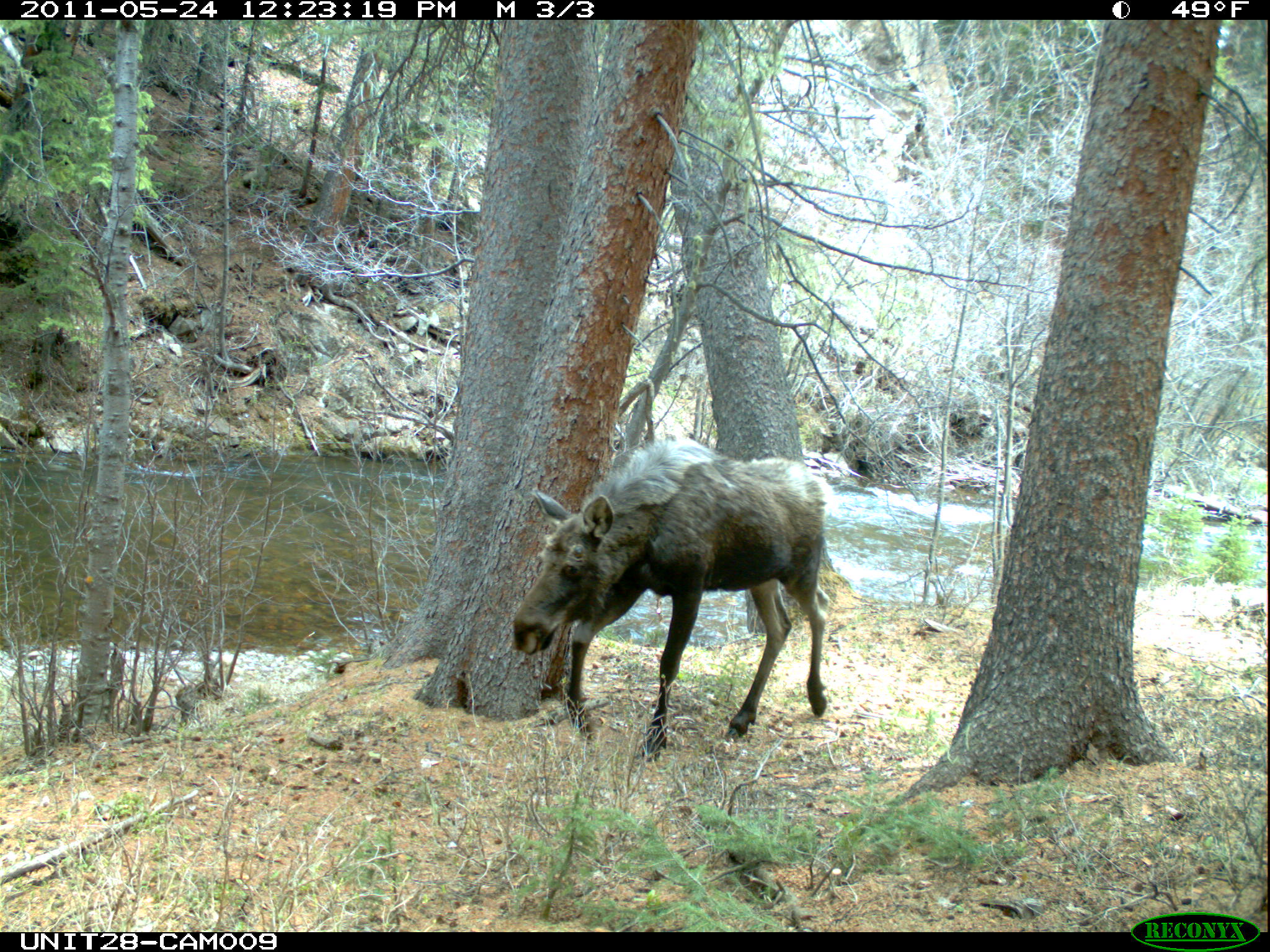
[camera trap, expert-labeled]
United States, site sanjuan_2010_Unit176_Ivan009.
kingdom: Animalia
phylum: Chordata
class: Mammalia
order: Artiodactyla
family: Cervidae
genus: Alces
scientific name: Alces alces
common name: moose